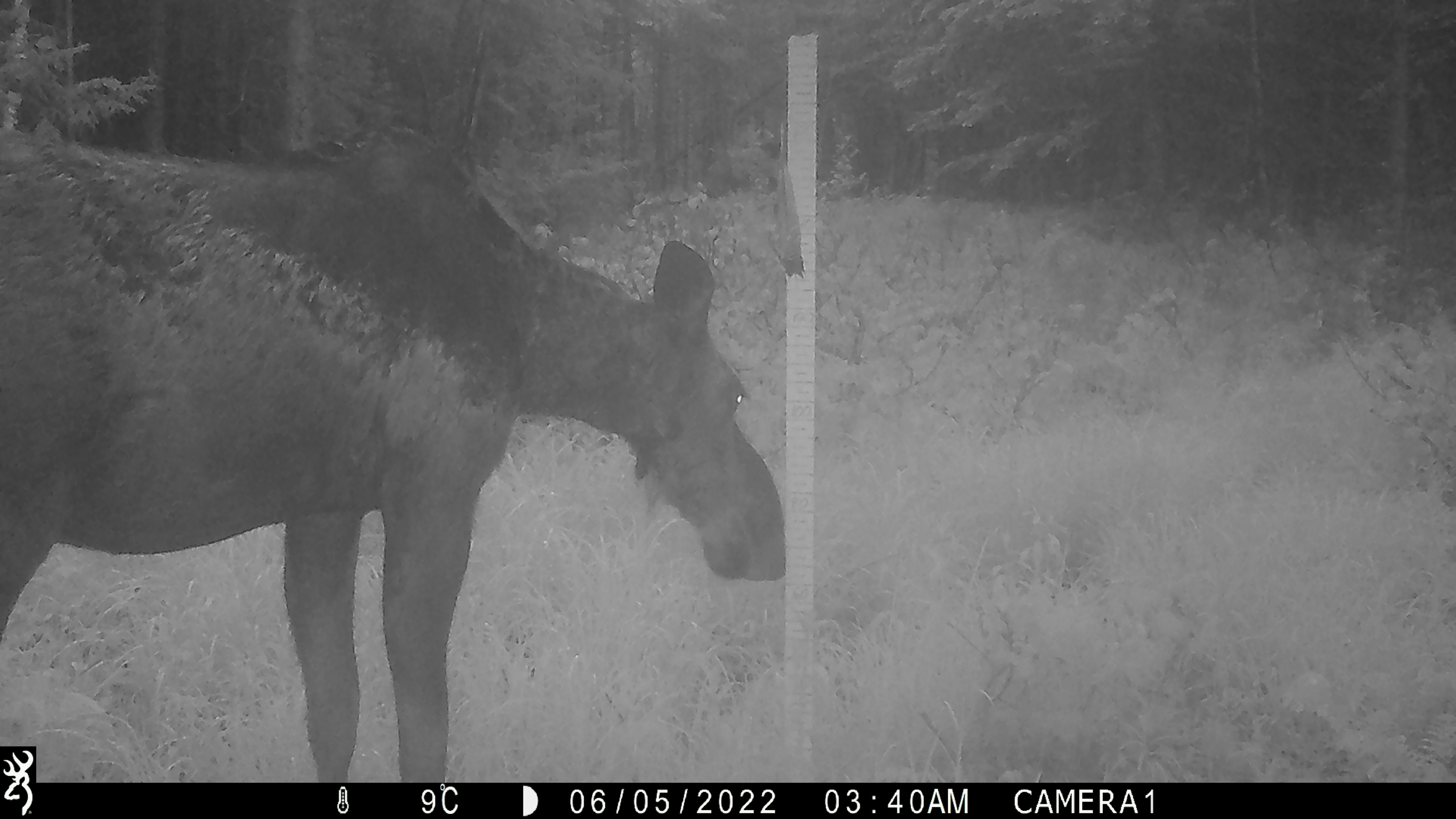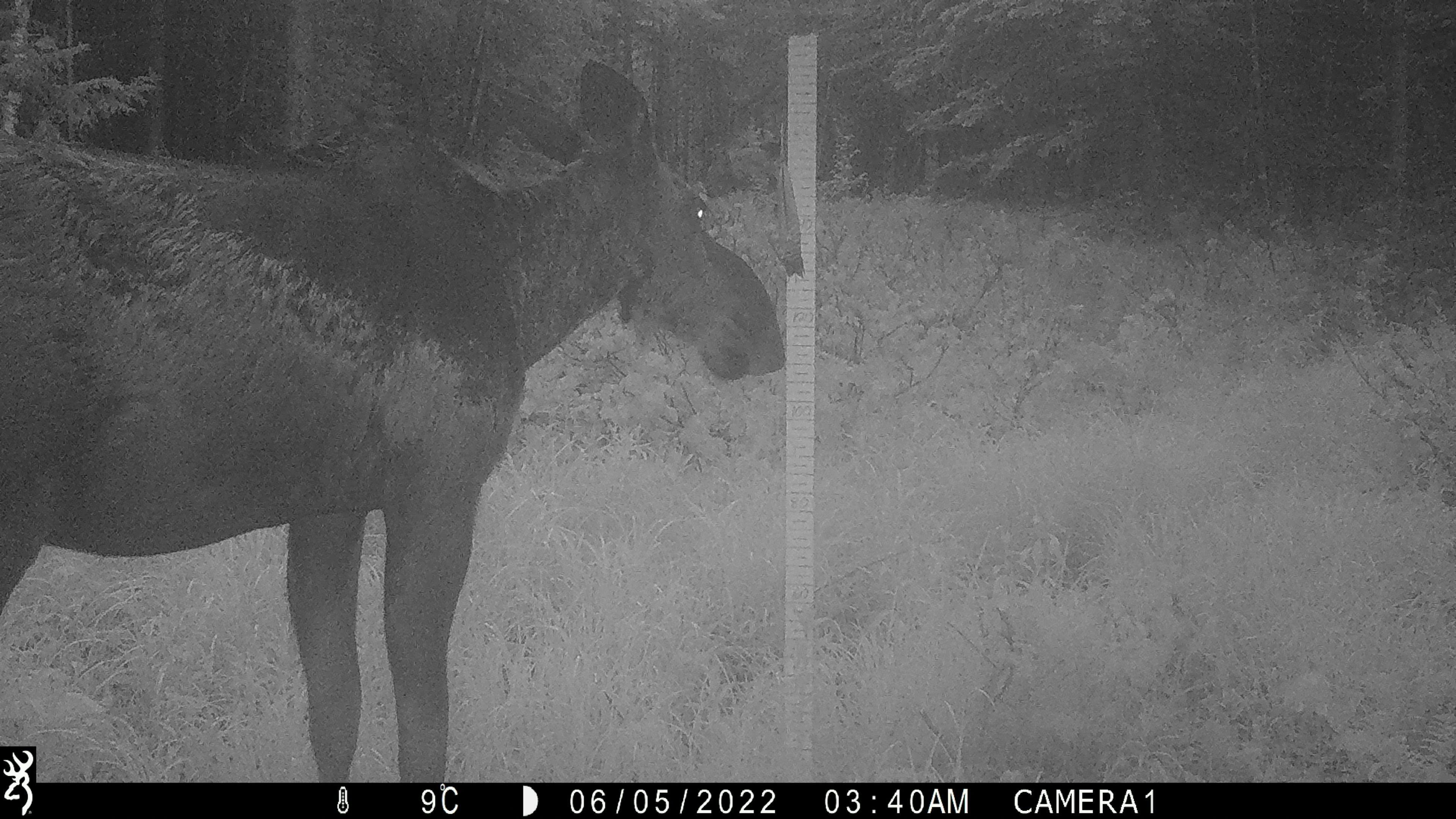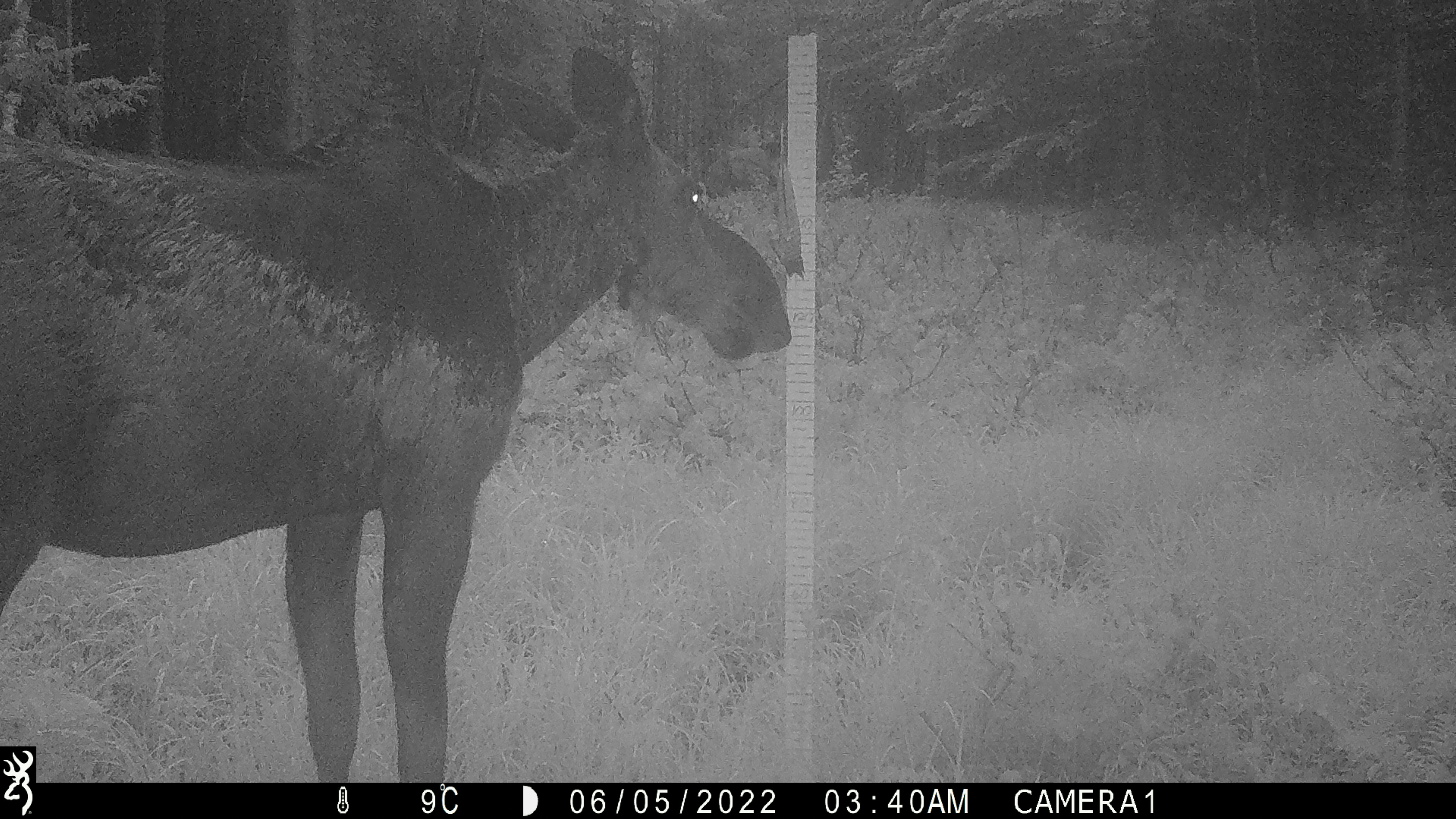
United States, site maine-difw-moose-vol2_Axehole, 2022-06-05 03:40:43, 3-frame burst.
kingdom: Animalia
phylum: Chordata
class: Mammalia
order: Artiodactyla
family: Cervidae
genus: Alces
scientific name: Alces alces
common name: moose